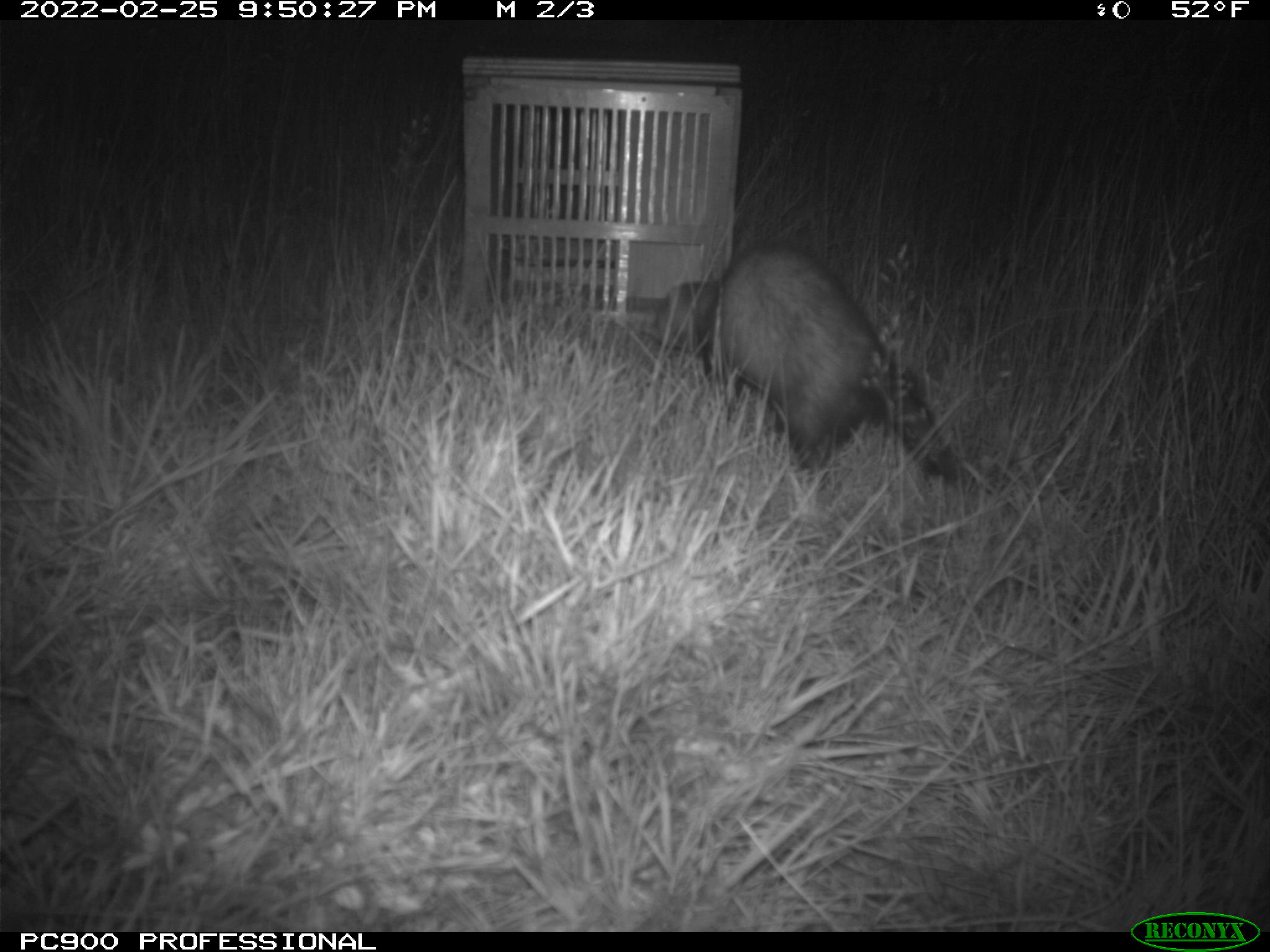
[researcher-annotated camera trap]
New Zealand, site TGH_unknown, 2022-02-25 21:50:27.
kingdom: Animalia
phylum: Chordata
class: Mammalia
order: Carnivora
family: Mustelidae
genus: Mustela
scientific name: Mustela furo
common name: ferret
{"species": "ferret (Mustela furo)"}